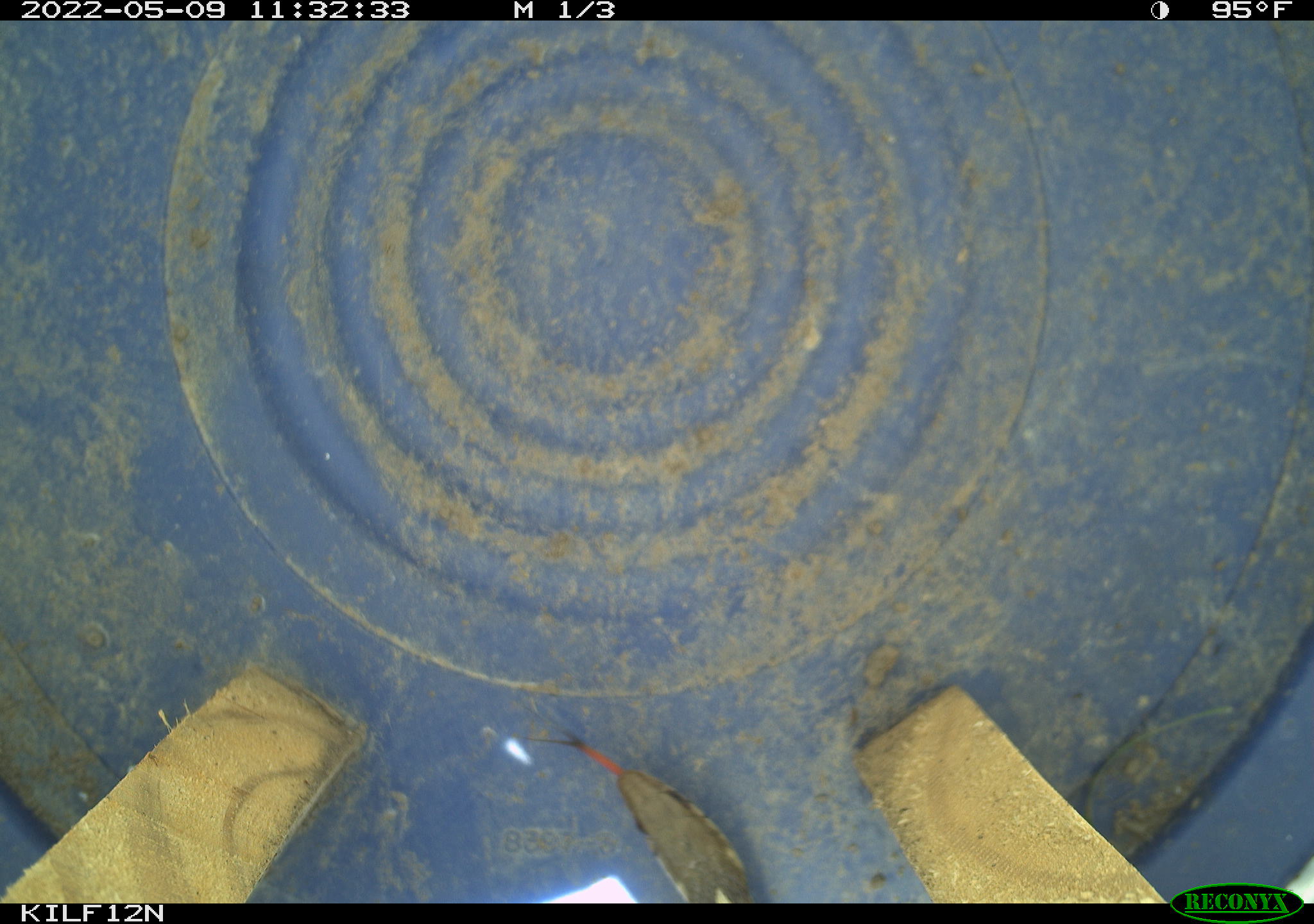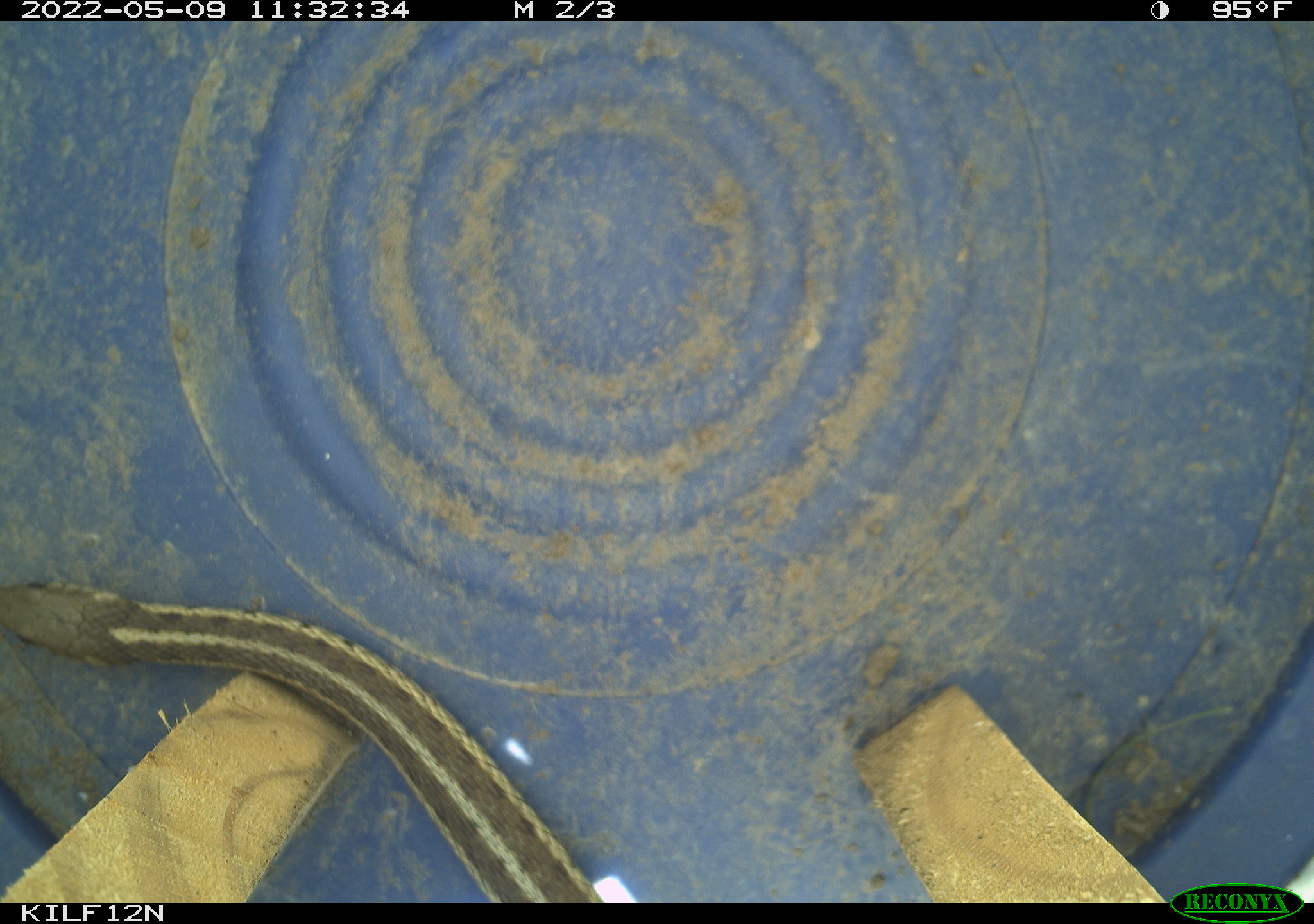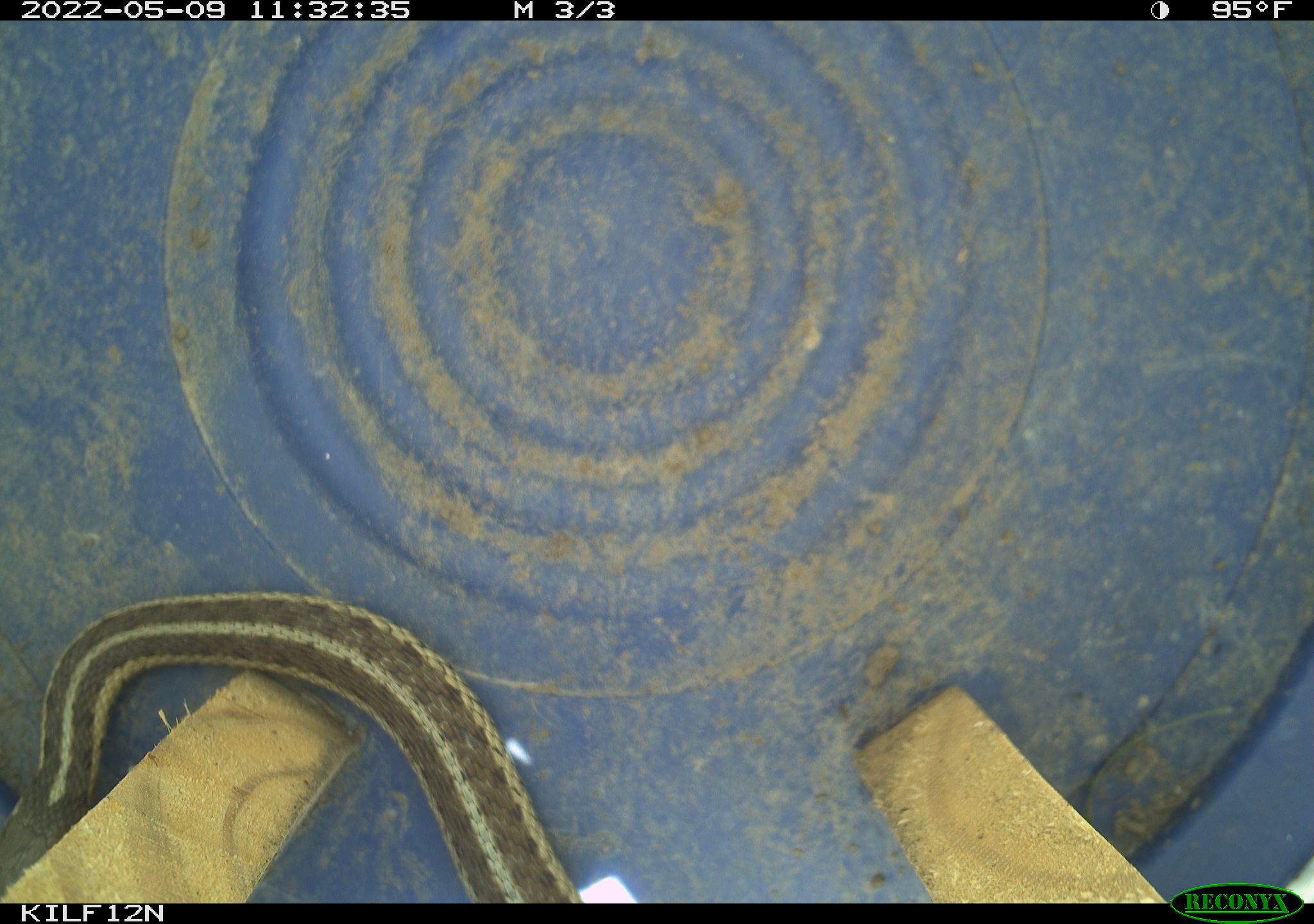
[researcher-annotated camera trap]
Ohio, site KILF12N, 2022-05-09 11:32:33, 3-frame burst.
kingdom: Animalia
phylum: Chordata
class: Reptilia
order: Squamata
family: Colubridae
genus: Thamnophis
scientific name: Thamnophis sirtalis sirtalis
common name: eastern gartersnake